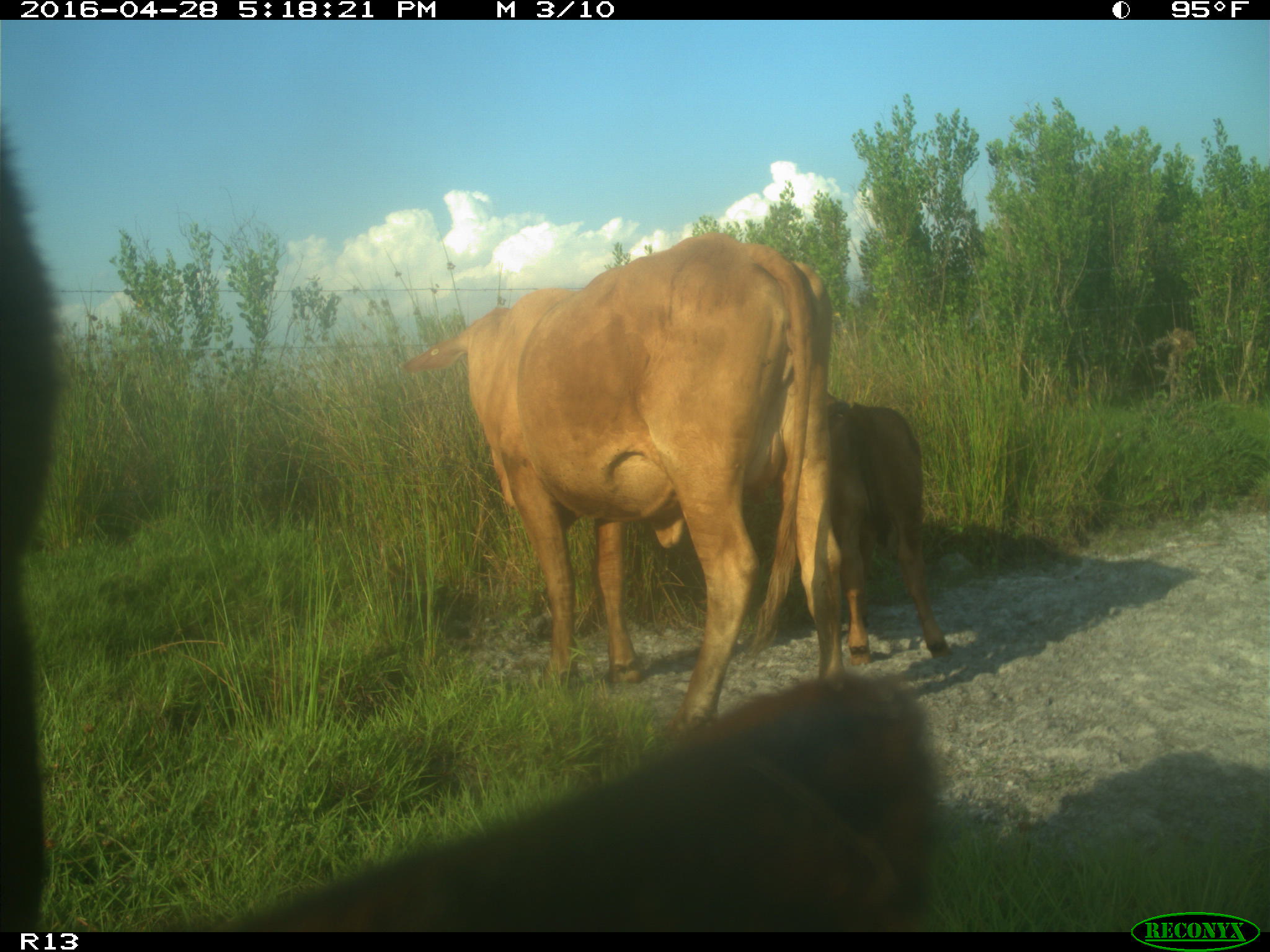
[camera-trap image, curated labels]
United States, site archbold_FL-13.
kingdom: Animalia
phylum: Chordata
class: Mammalia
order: Artiodactyla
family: Bovidae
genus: Bos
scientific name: Bos taurus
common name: domestic cow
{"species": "Bos taurus (domestic cow)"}